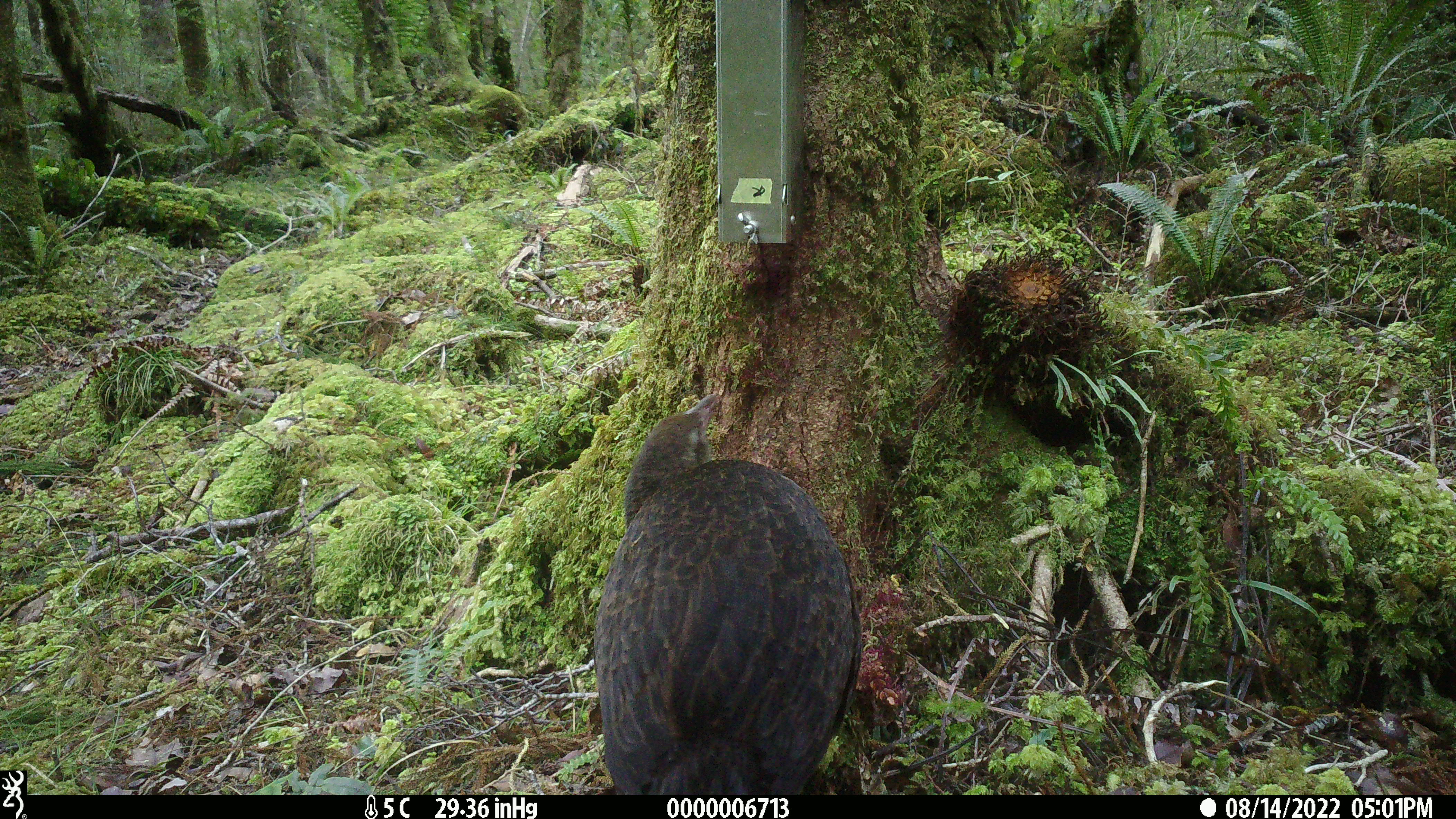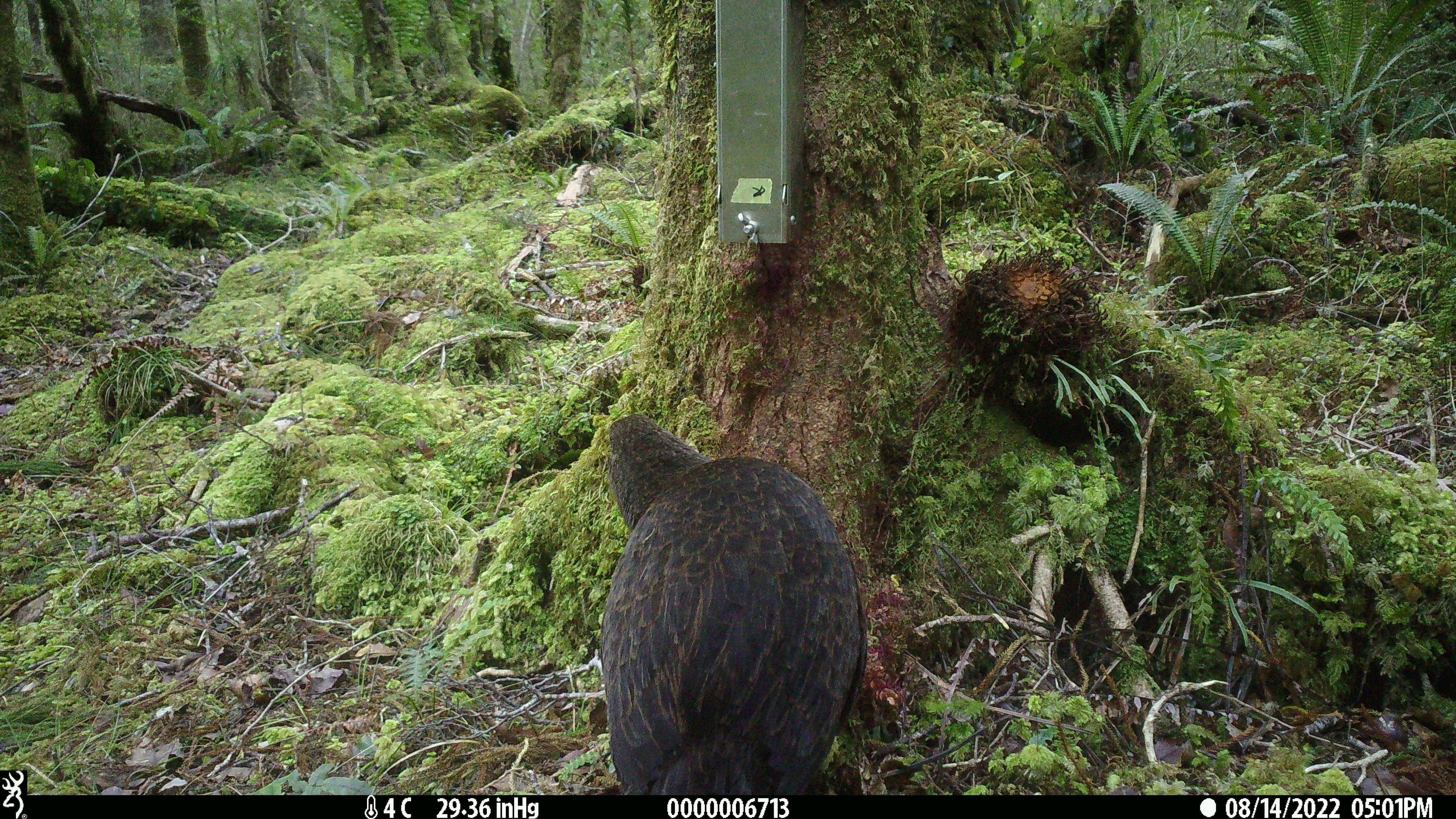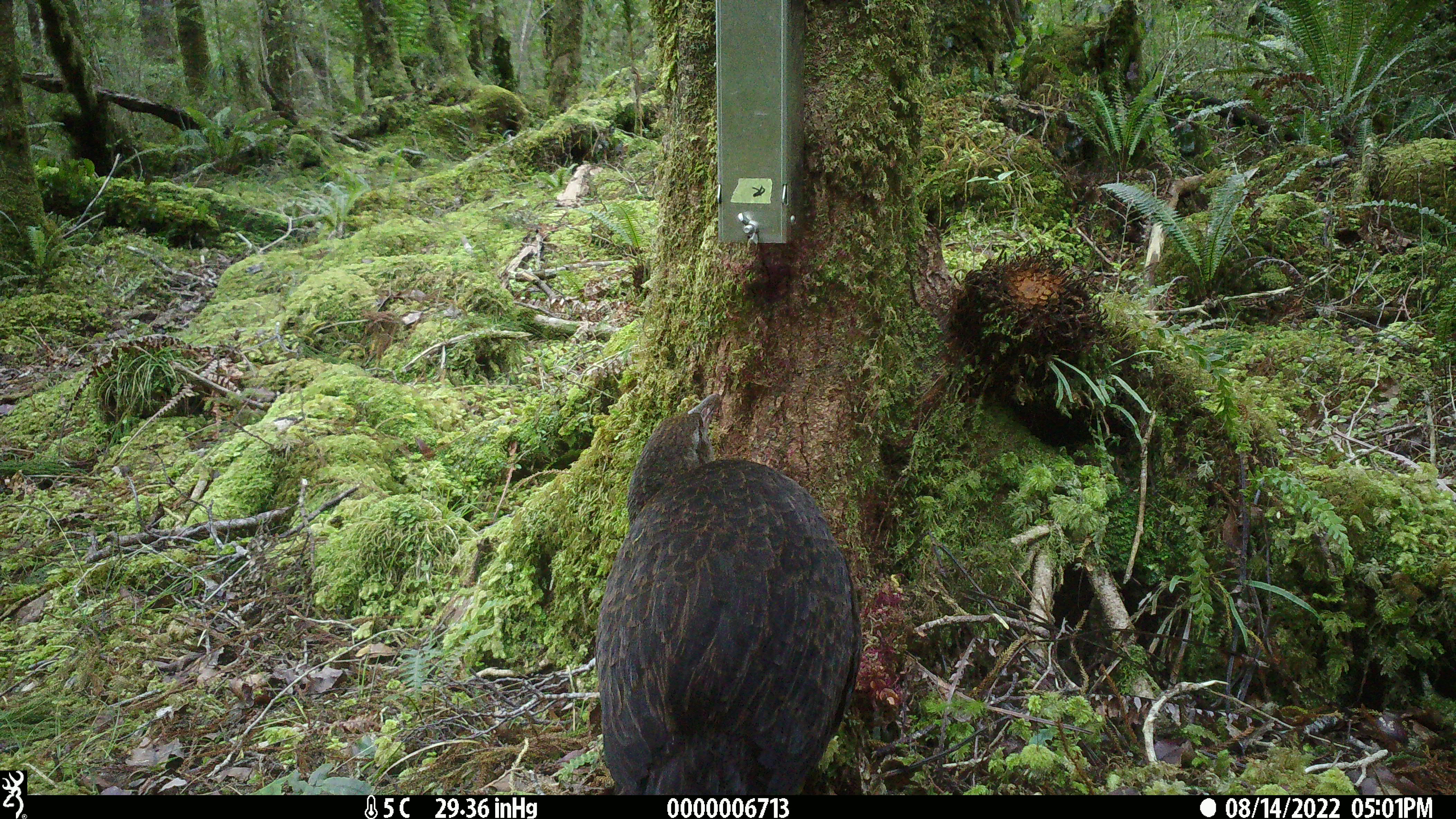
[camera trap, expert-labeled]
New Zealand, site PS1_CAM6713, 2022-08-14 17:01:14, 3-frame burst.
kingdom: Animalia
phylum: Chordata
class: Aves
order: Gruiformes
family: Rallidae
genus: Gallirallus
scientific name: Gallirallus australis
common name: weka